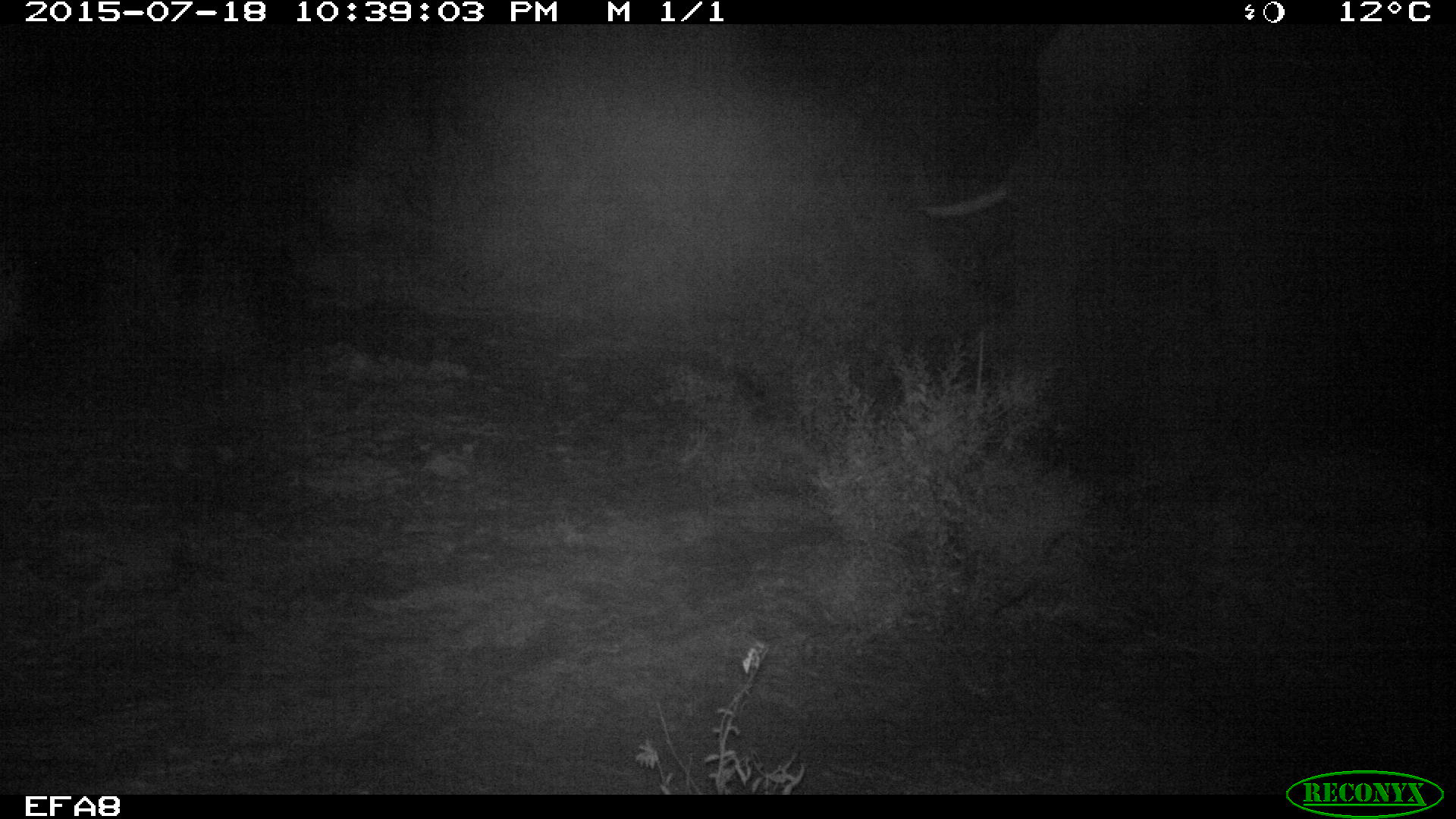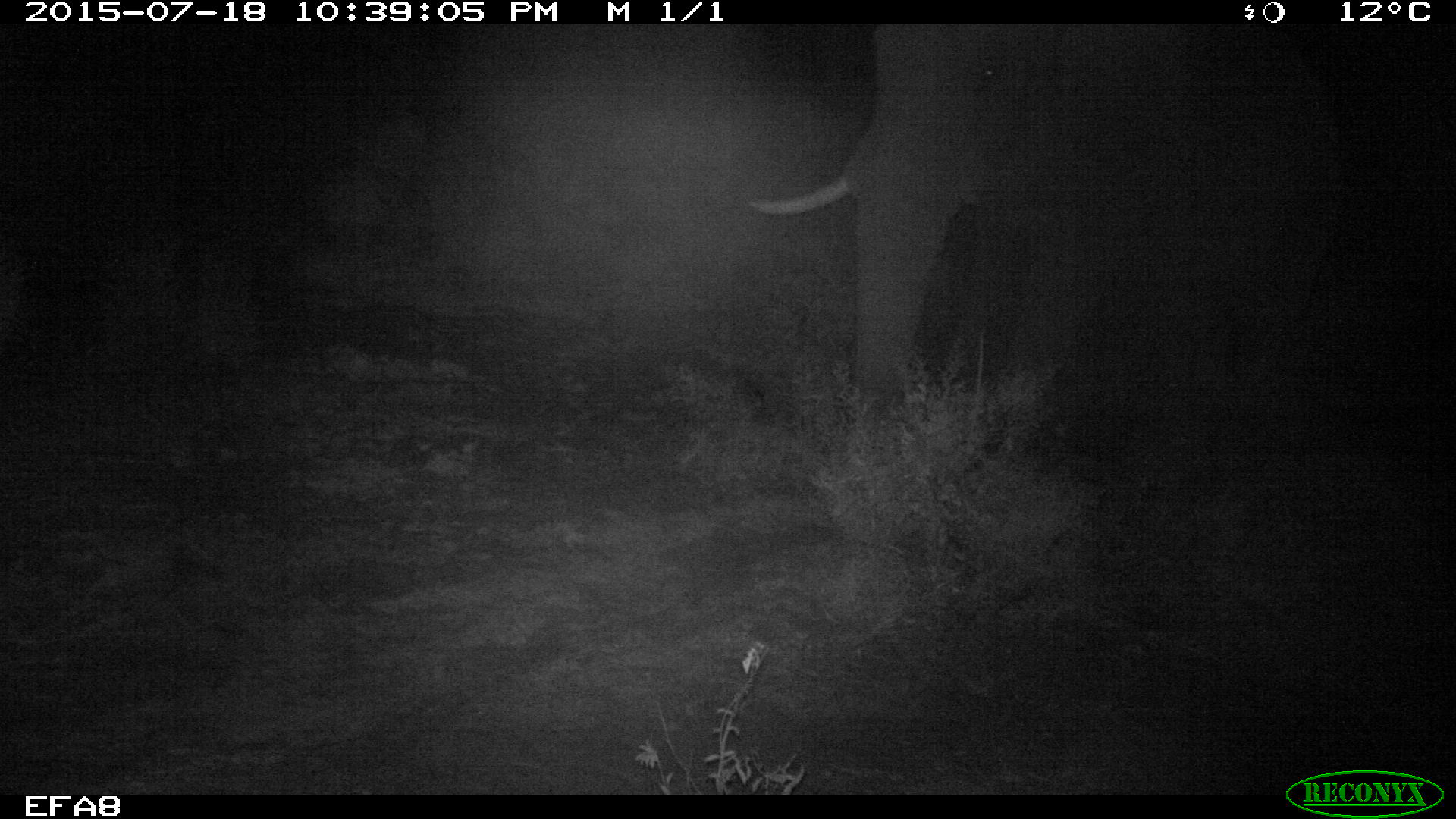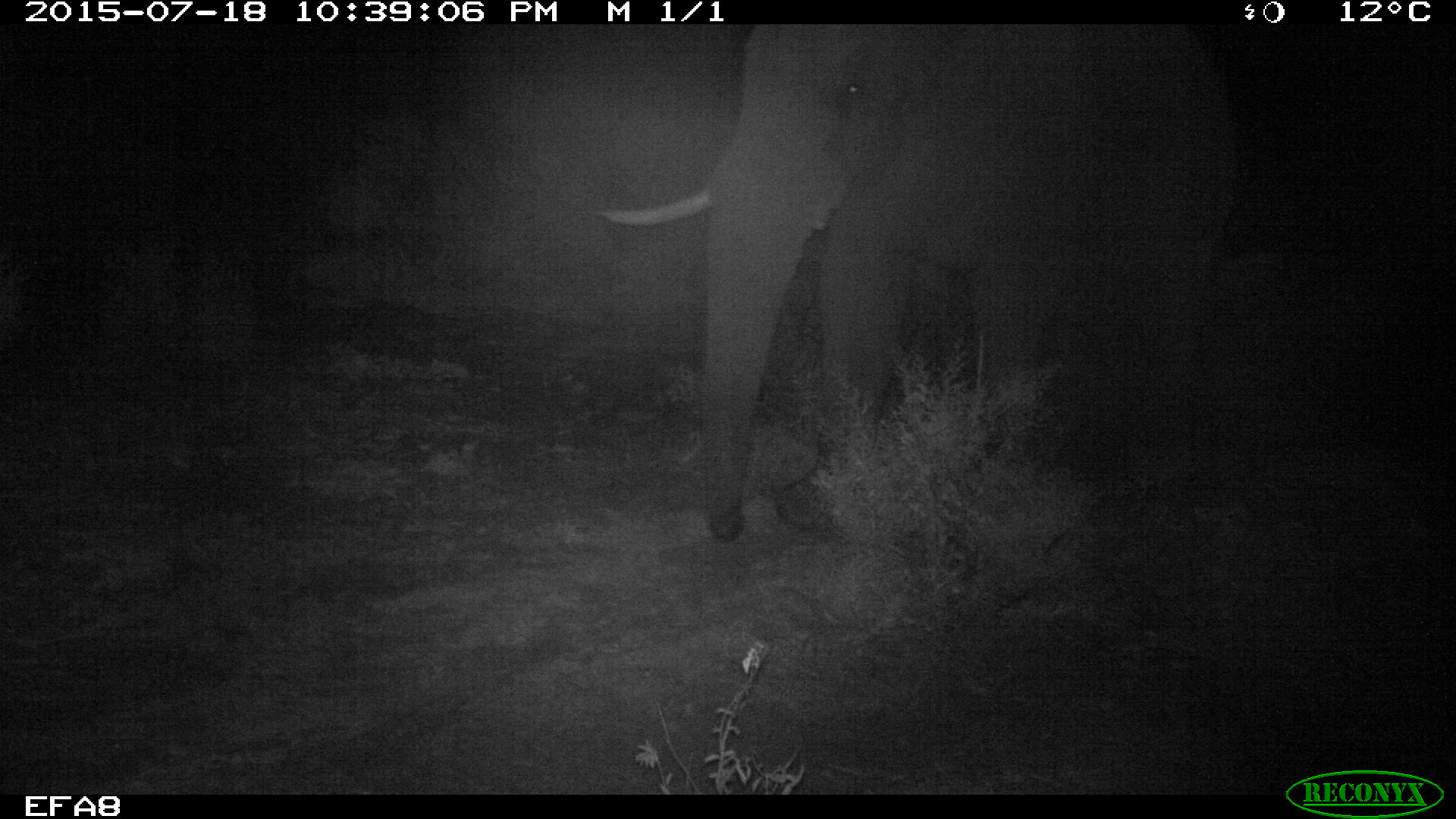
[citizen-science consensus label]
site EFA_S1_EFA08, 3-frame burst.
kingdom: Animalia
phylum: Chordata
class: Mammalia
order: Proboscidea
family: Elephantidae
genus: Loxodonta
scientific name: Loxodonta africana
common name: african bush elephant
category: elephant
Elephant (african bush elephant) (Loxodonta africana), count 1. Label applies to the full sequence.